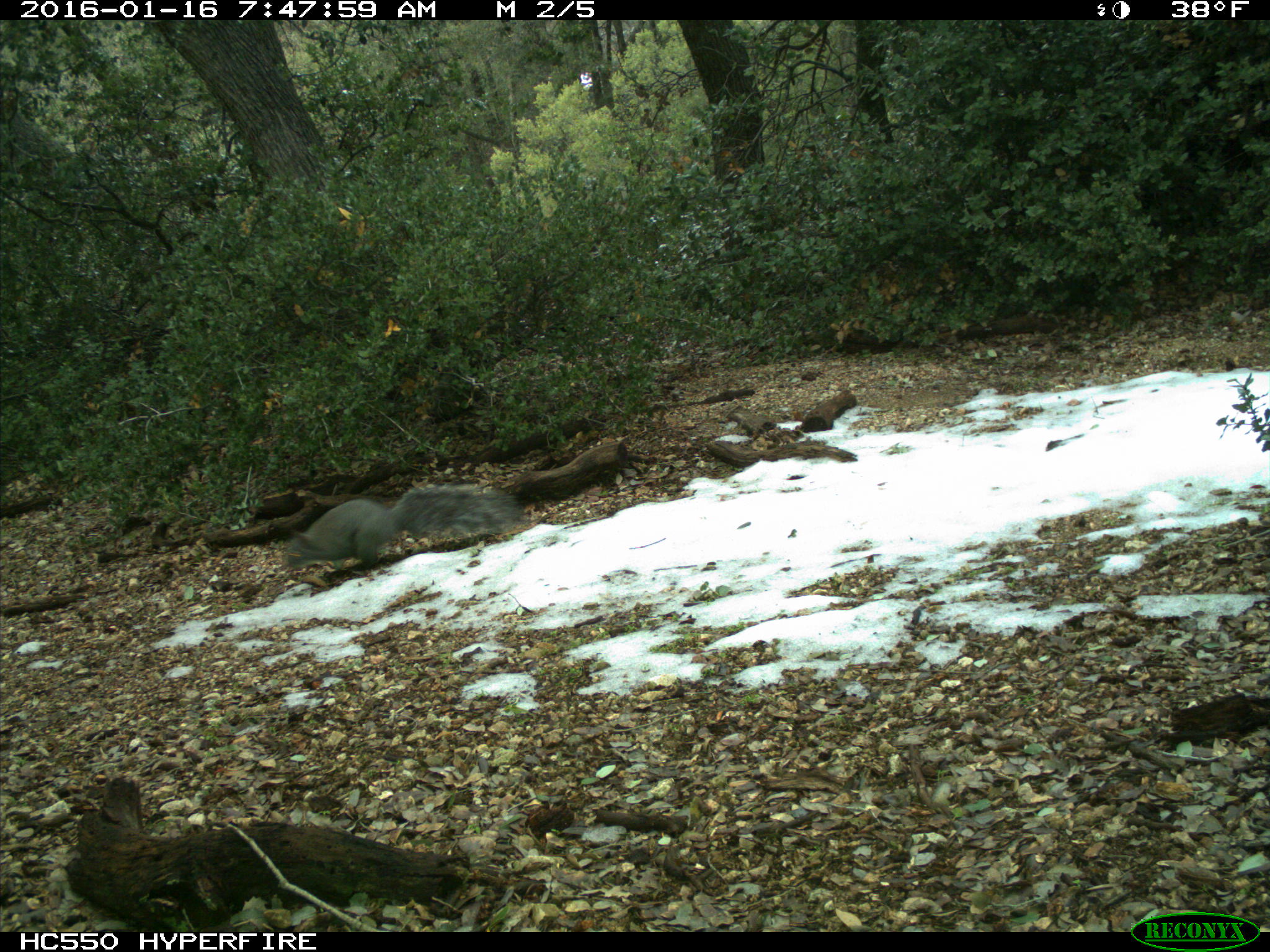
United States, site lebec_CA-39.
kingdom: Animalia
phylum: Chordata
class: Mammalia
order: Rodentia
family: Sciuridae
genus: Sciurus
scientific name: Sciurus carolinensis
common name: eastern gray squirrel